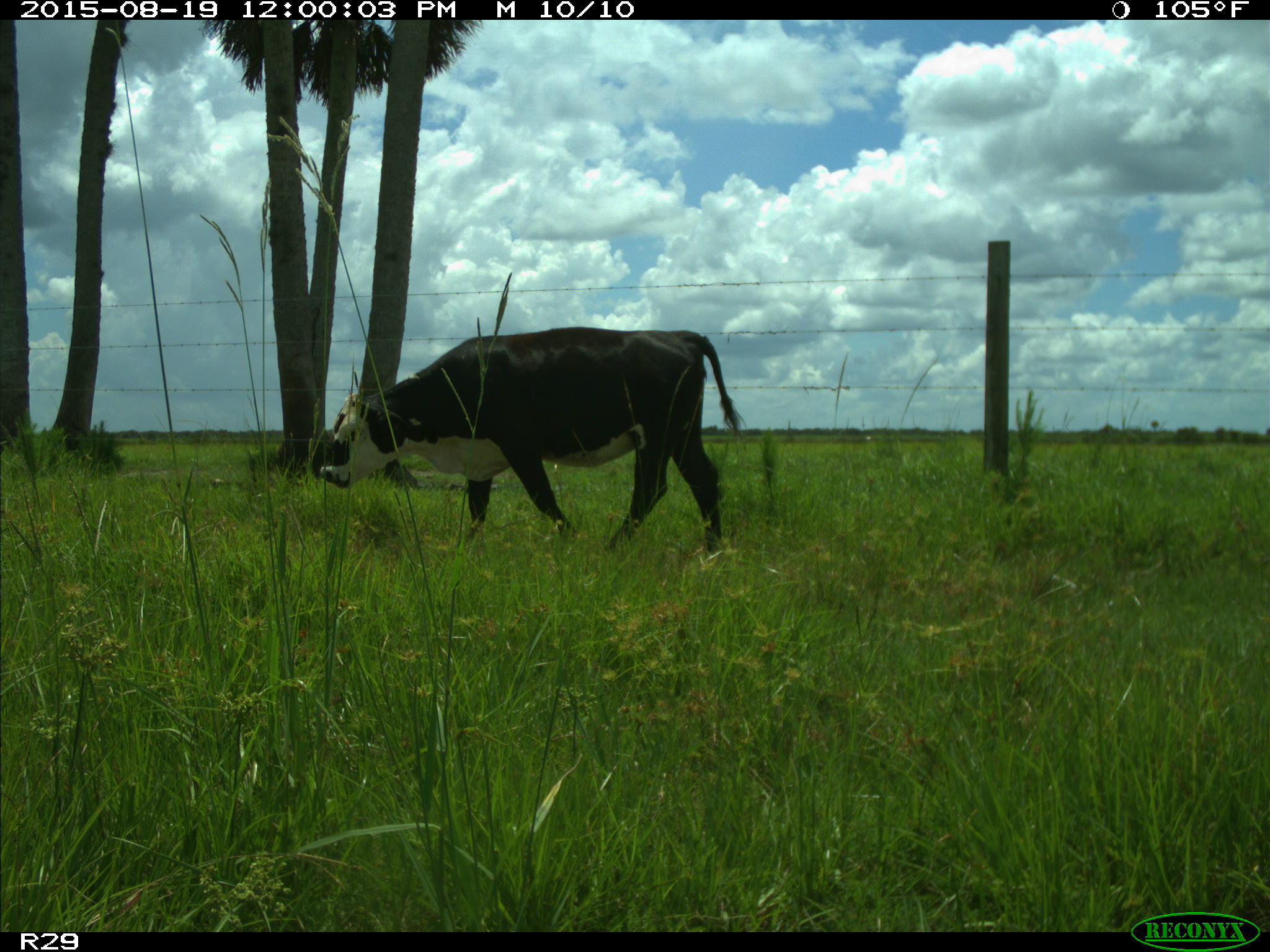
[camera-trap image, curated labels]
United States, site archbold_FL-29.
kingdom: Animalia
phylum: Chordata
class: Mammalia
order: Artiodactyla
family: Bovidae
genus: Bos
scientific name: Bos taurus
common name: domestic cow